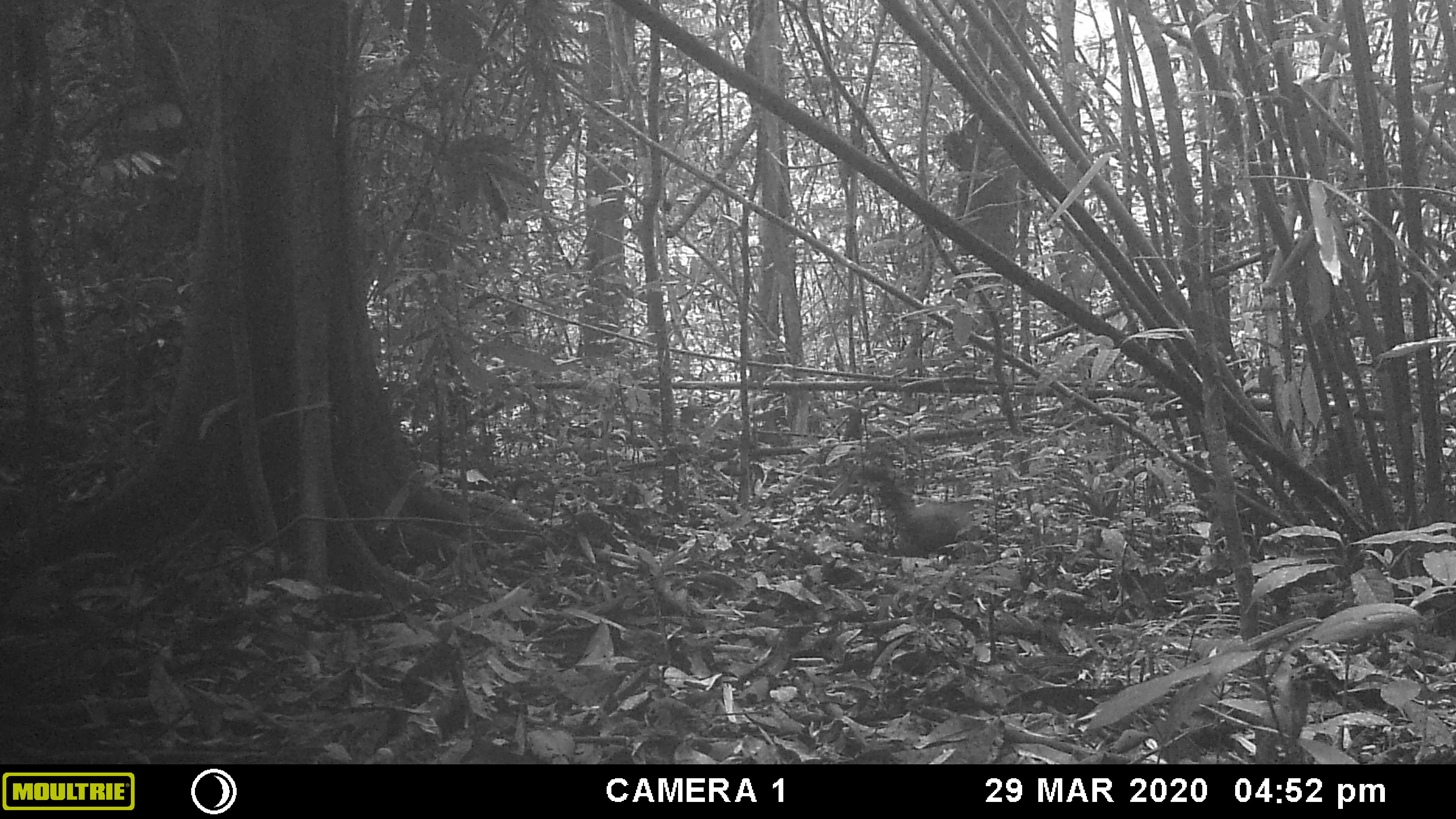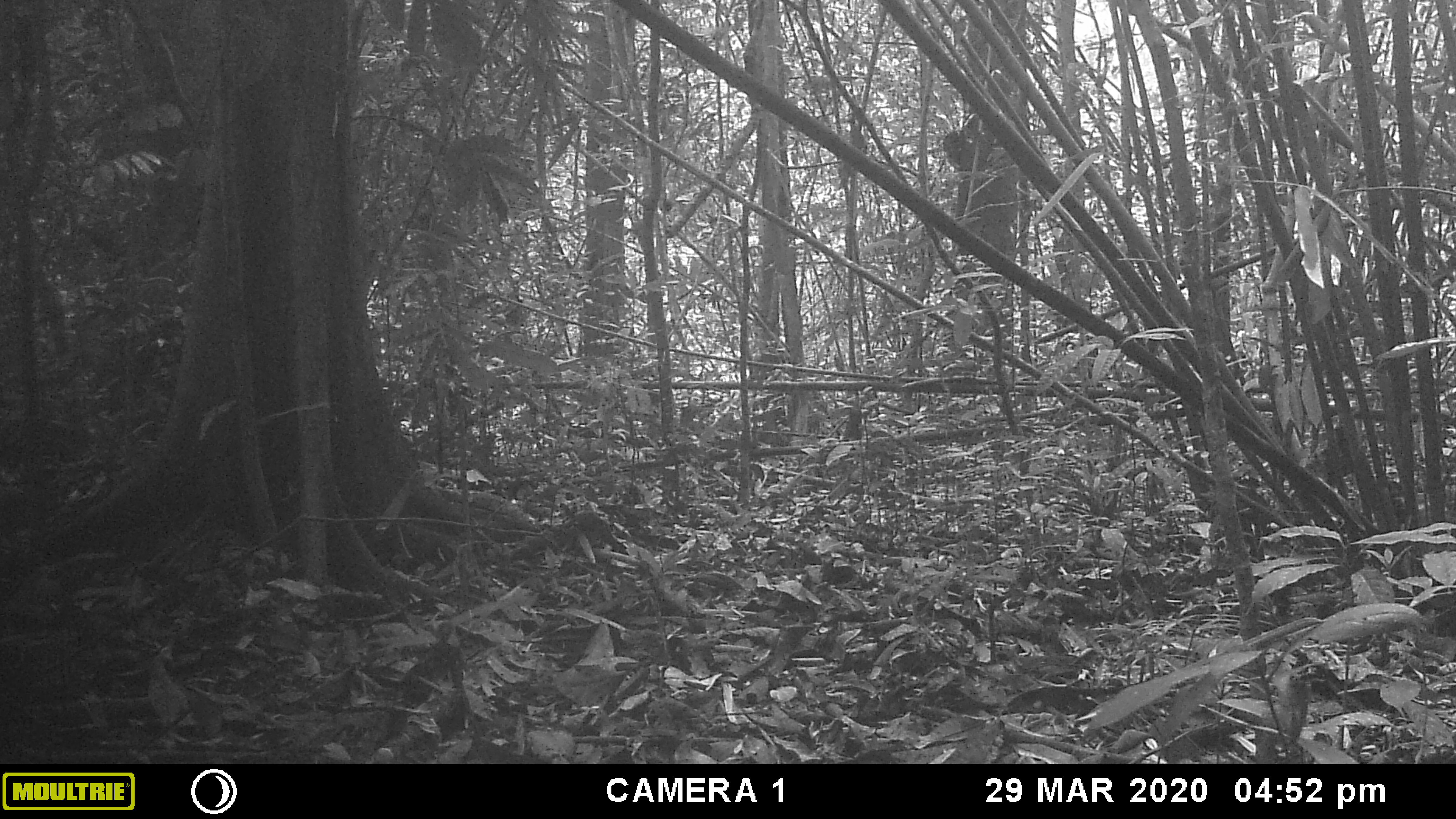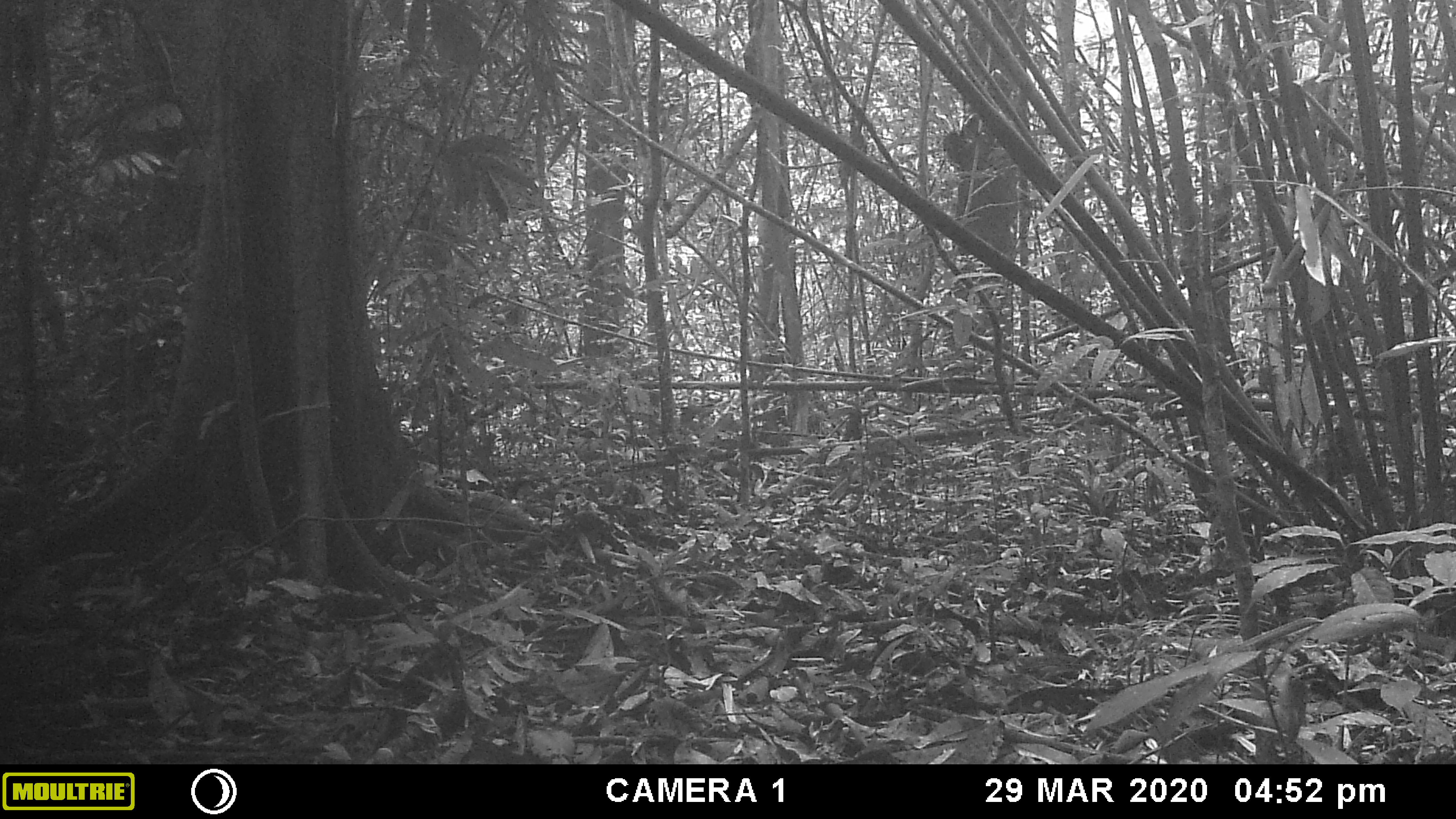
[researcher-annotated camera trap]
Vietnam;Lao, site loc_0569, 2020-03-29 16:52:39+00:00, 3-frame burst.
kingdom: Animalia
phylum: Chordata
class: Mammalia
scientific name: Mammalia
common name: mammal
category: unidentified small mammal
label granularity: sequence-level